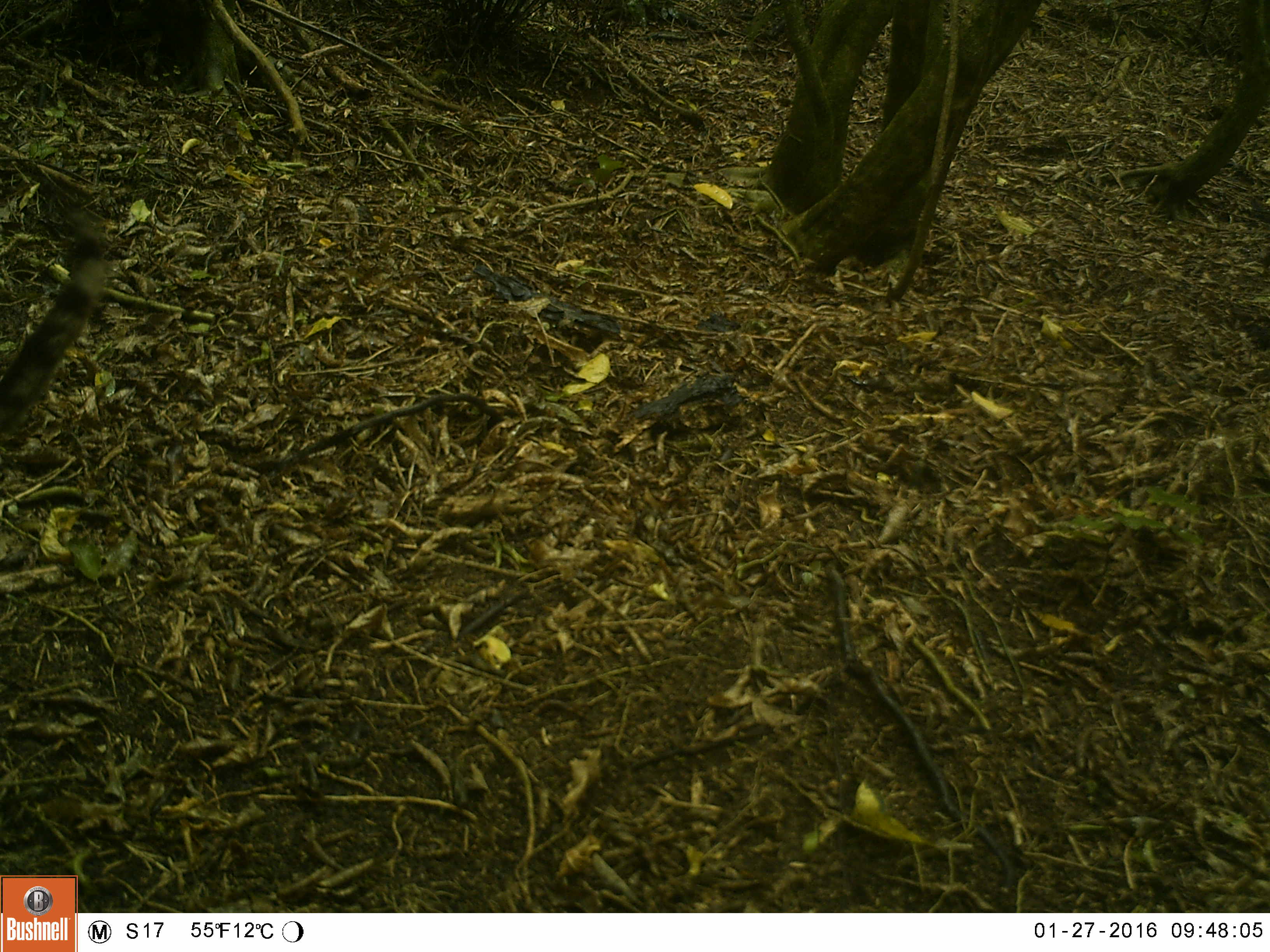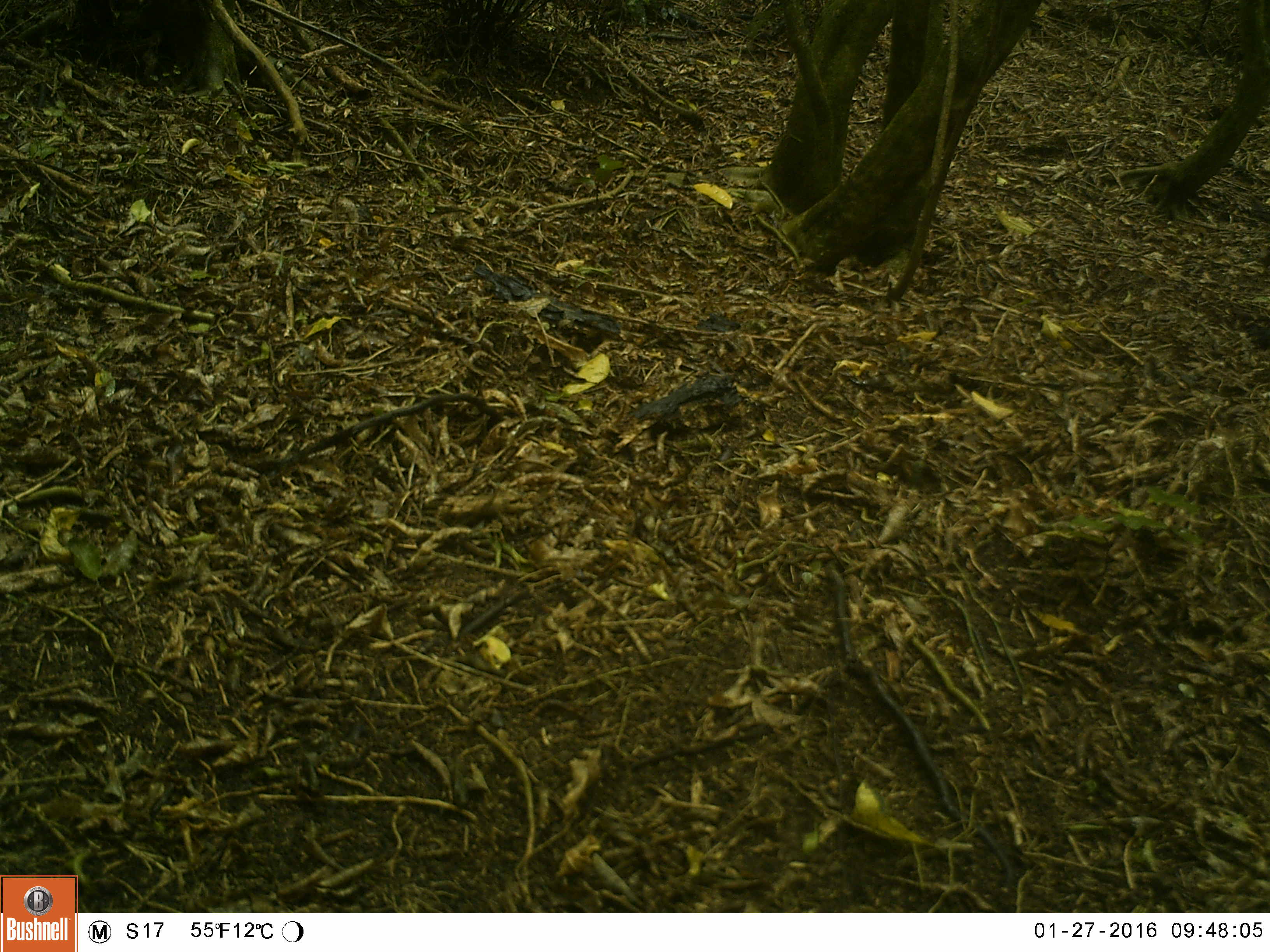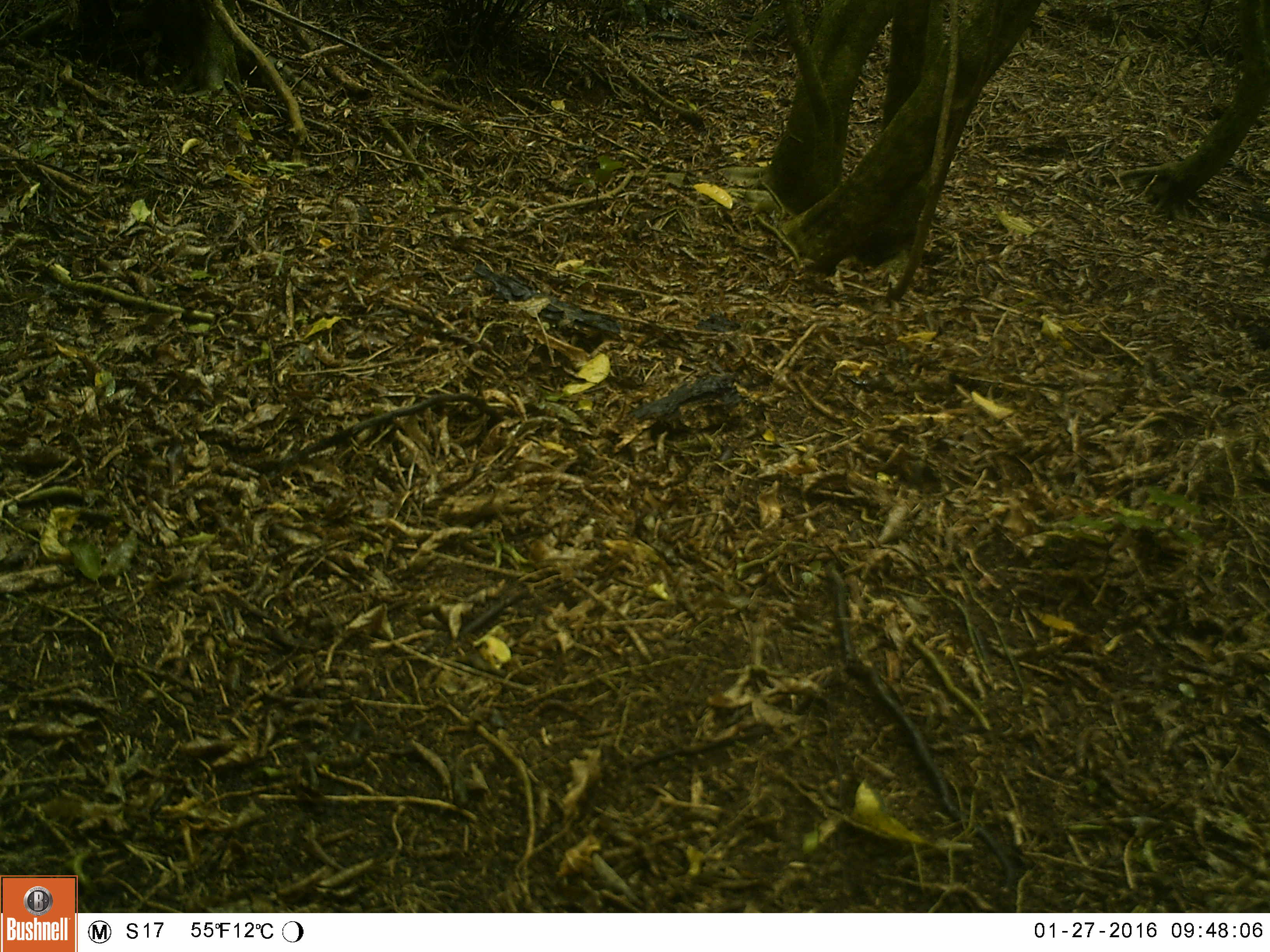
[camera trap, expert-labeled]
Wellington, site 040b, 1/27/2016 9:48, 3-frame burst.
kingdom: Animalia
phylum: Chordata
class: Mammalia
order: Carnivora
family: Felidae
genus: Felis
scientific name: Felis catus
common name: cat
Cat (Felis catus).